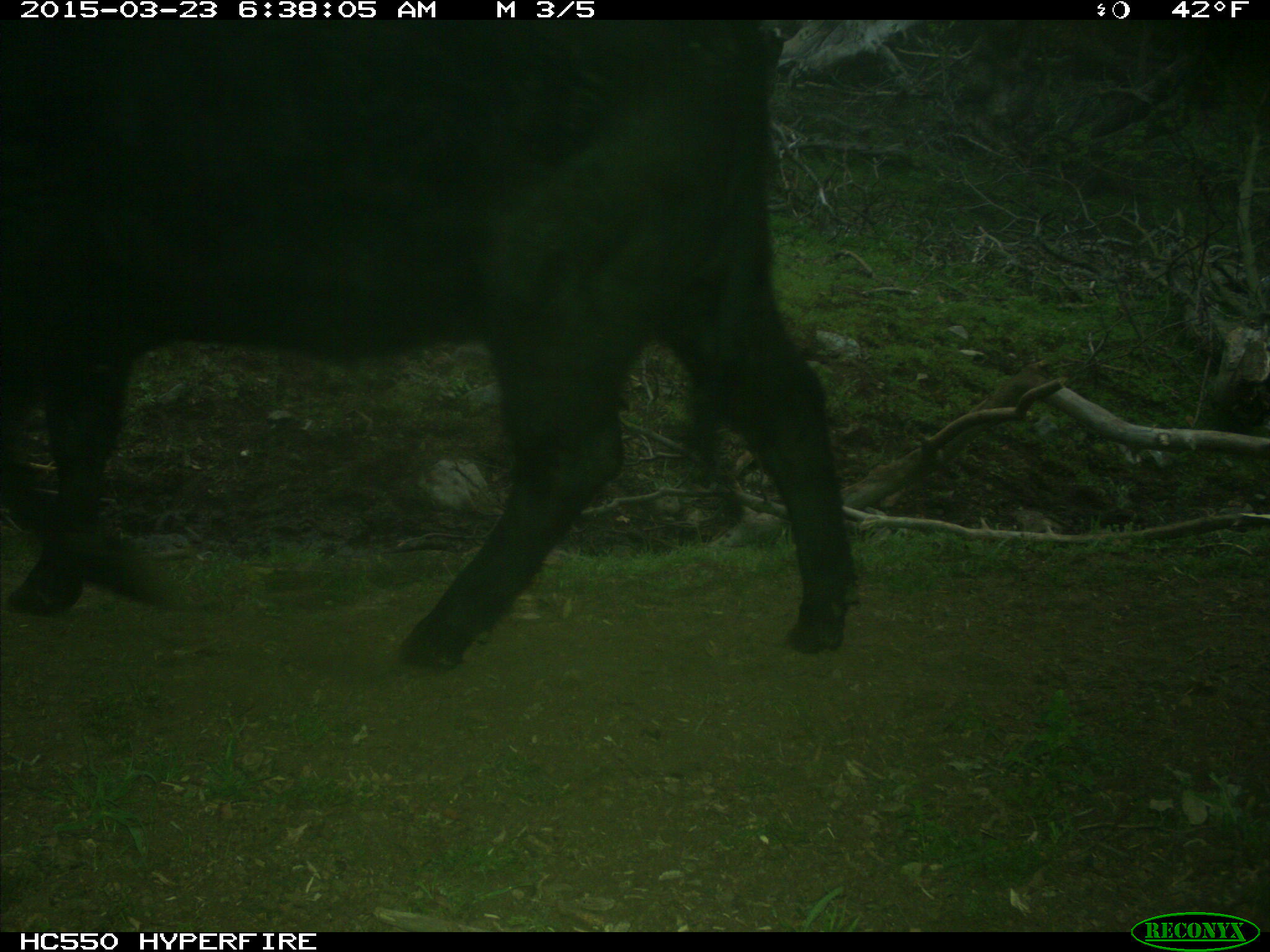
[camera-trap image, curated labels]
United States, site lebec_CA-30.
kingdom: Animalia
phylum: Chordata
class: Mammalia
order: Artiodactyla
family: Bovidae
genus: Bos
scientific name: Bos taurus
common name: domestic cow